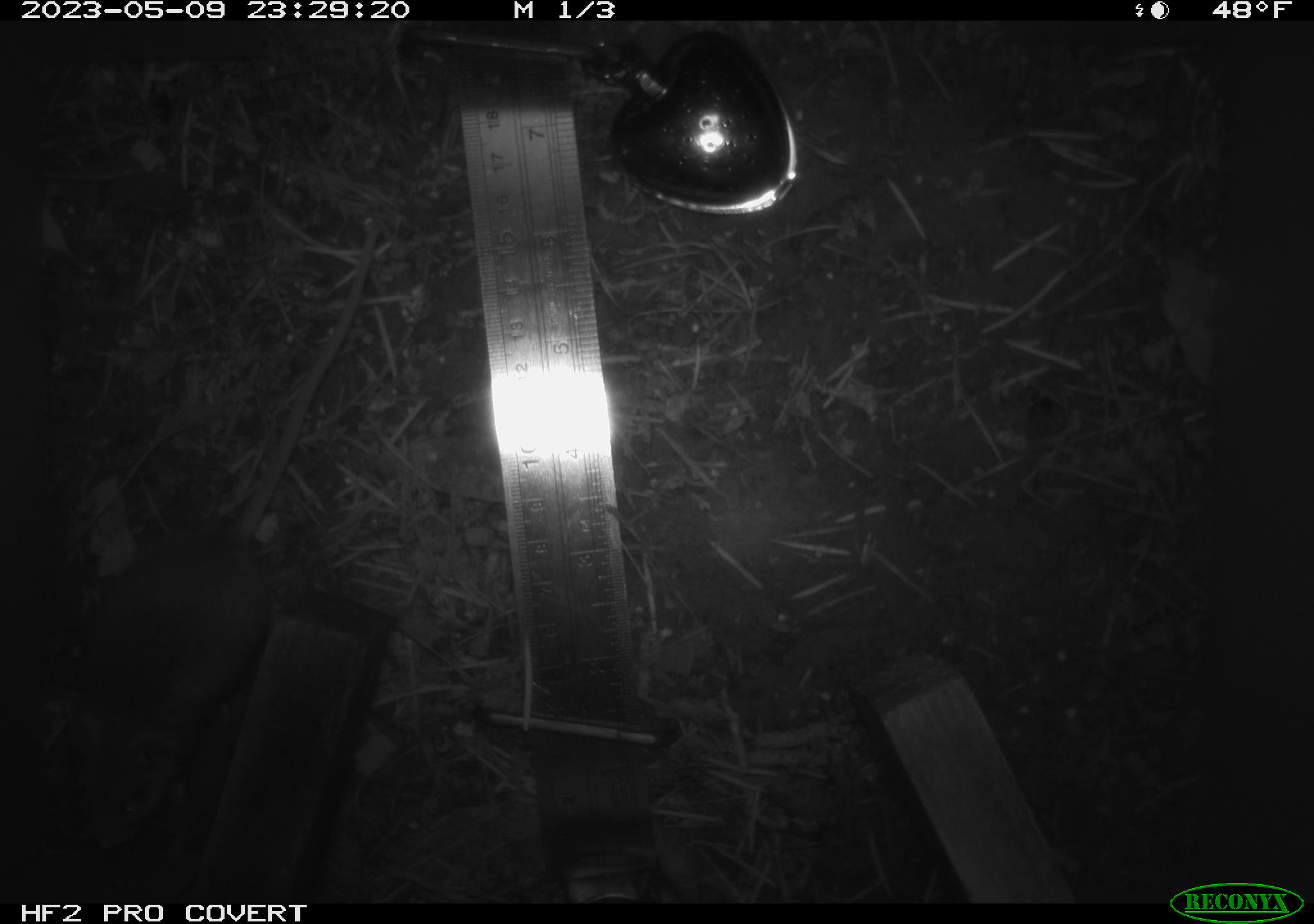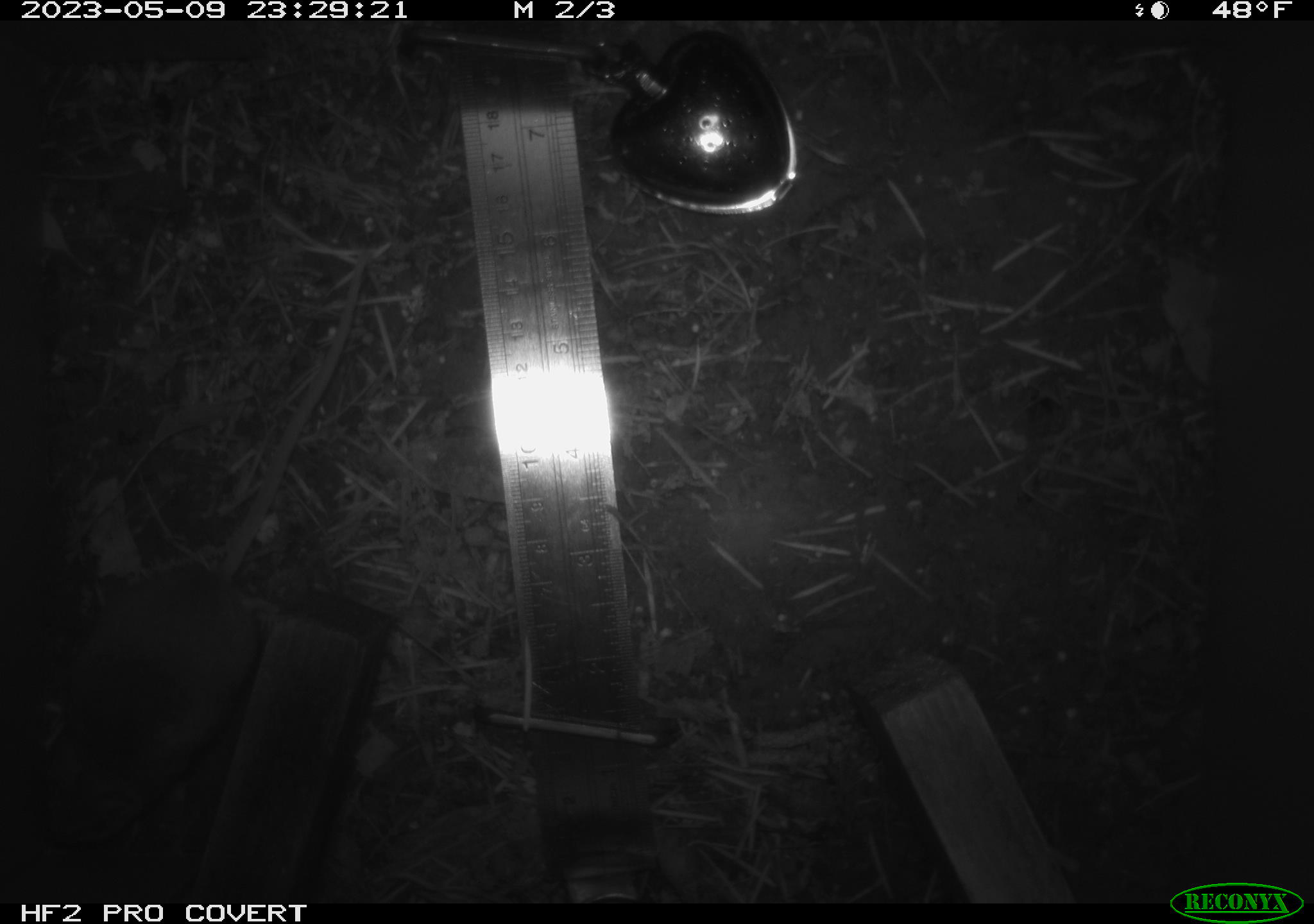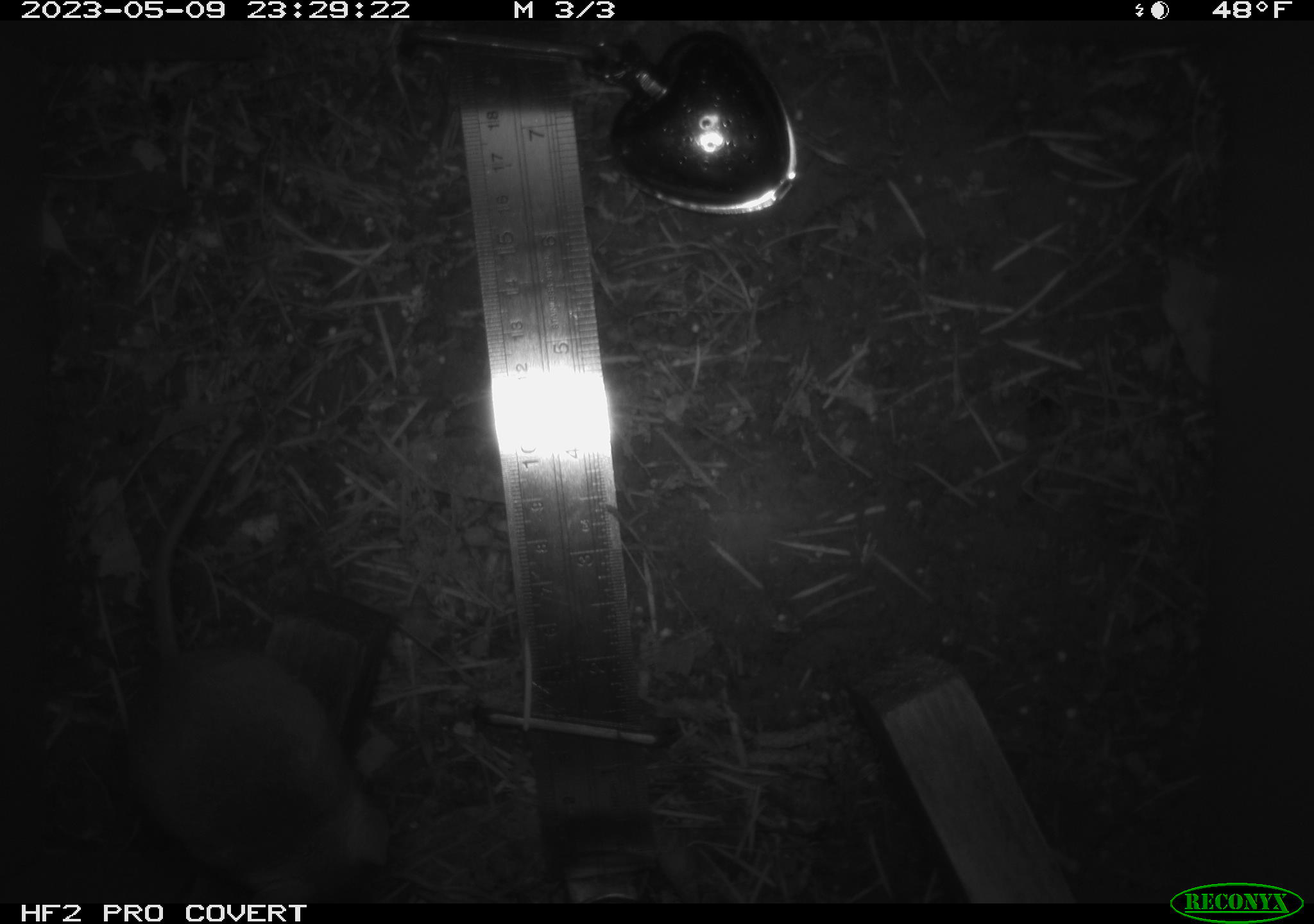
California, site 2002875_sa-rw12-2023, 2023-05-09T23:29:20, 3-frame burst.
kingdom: Animalia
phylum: Chordata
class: Mammalia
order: Rodentia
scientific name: Rodentia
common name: mouse species